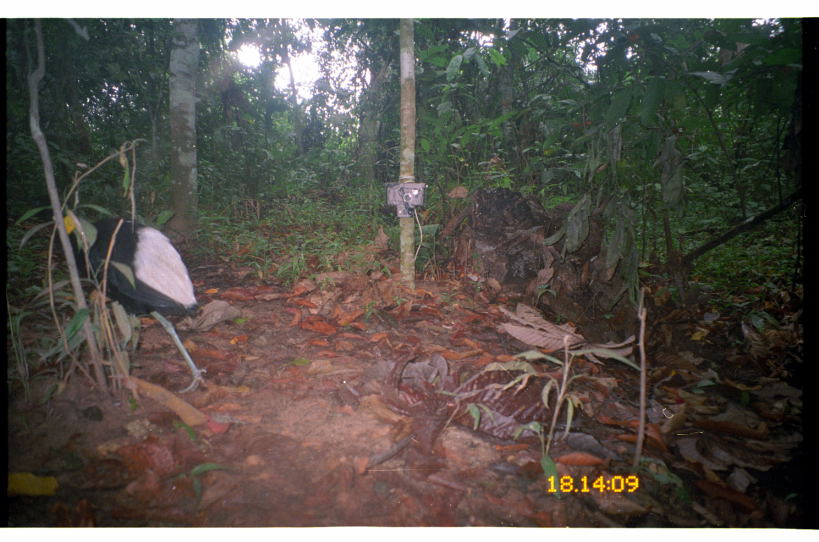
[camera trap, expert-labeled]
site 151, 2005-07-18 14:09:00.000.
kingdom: Animalia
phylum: Chordata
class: Aves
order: Gruiformes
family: Psophiidae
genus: Psophia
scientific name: Psophia leucoptera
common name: pale-winged trumpeter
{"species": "Psophia leucoptera (pale-winged trumpeter)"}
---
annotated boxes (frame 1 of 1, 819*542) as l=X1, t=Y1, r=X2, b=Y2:
psophia leucoptera: l=30, t=194, r=209, b=394